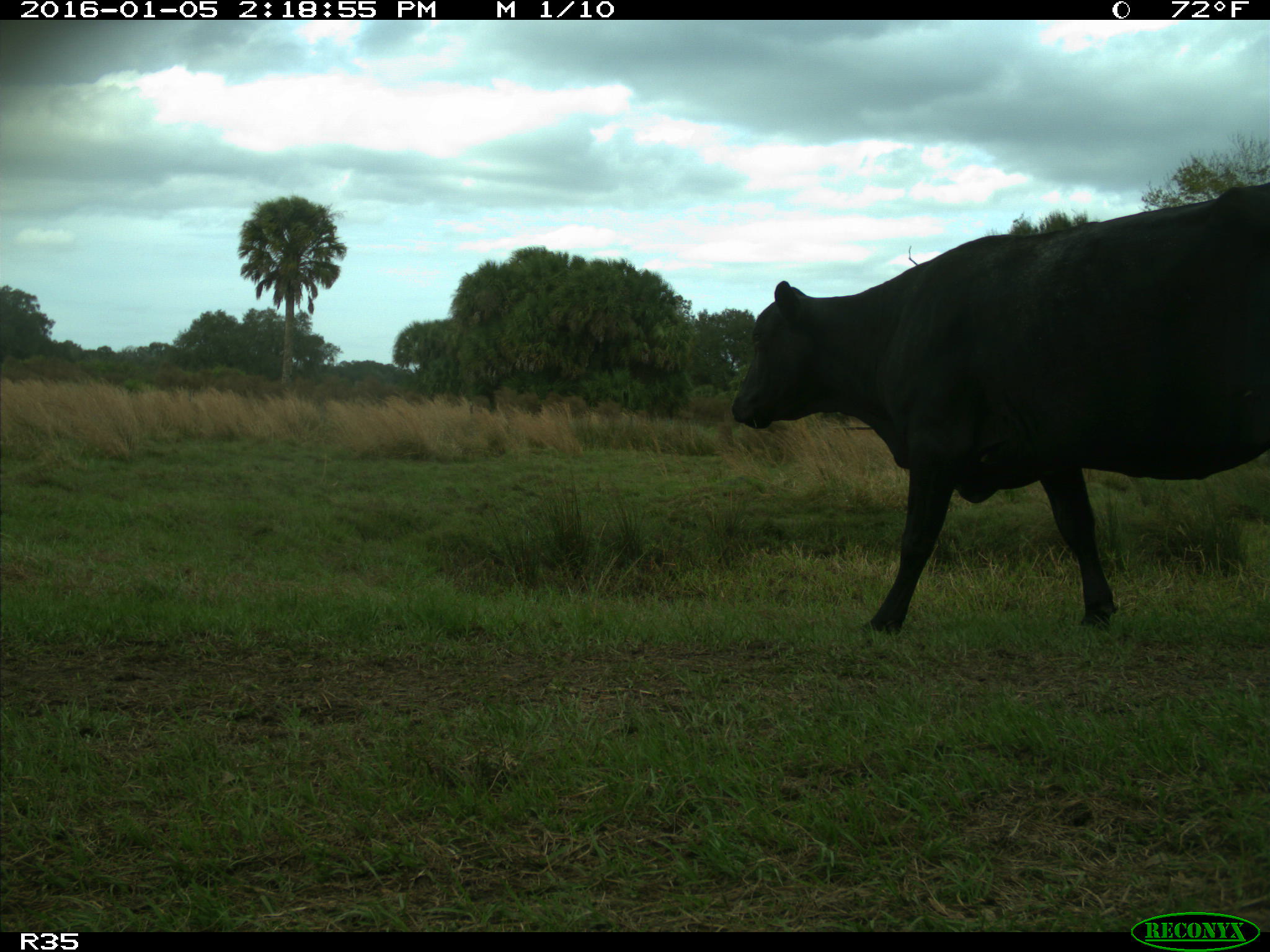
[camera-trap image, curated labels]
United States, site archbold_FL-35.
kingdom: Animalia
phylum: Chordata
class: Mammalia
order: Artiodactyla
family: Bovidae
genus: Bos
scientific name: Bos taurus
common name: domestic cow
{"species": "Bos taurus (domestic cow)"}